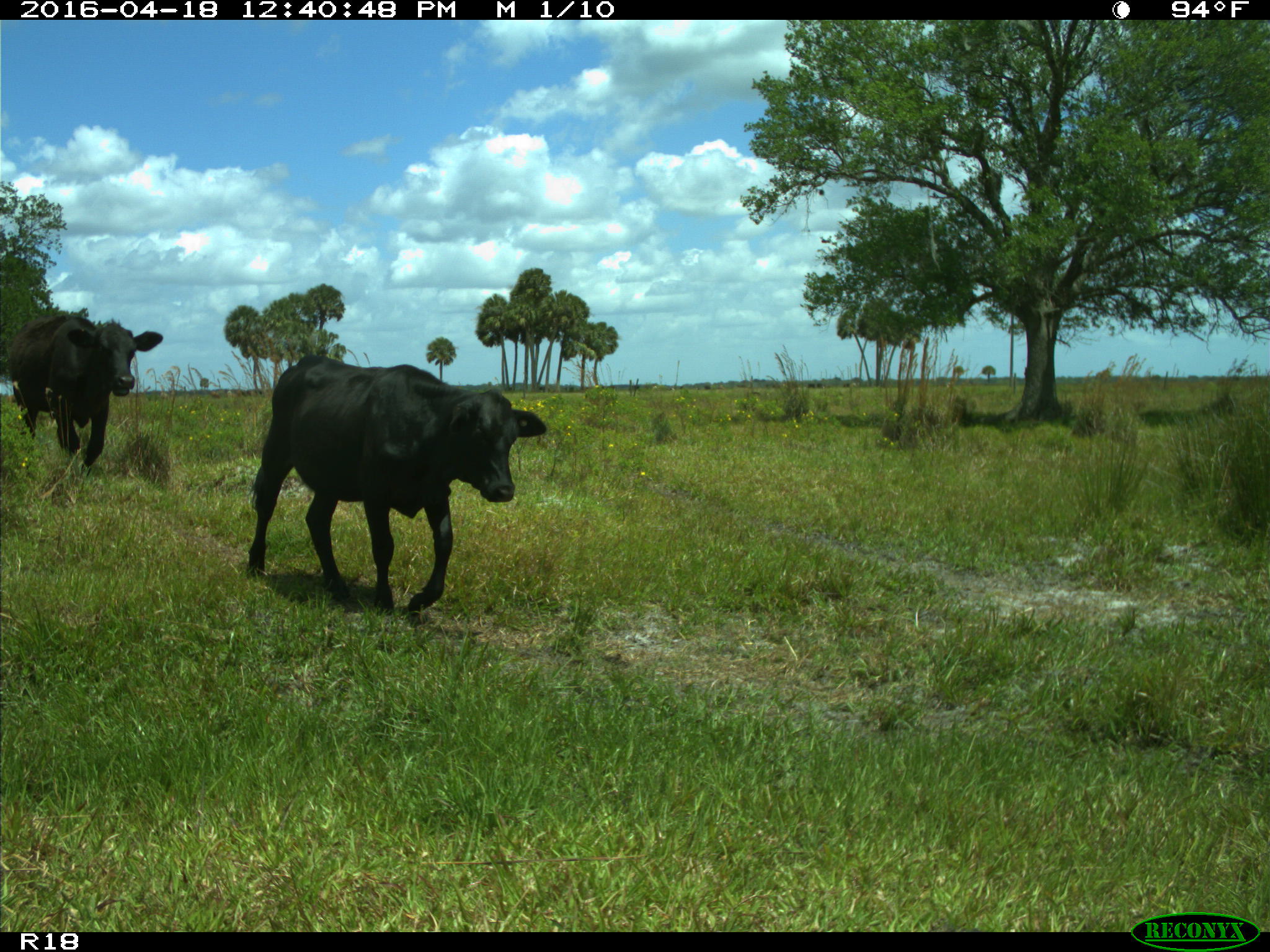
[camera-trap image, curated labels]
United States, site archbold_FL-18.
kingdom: Animalia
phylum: Chordata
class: Mammalia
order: Artiodactyla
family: Bovidae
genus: Bos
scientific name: Bos taurus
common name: domestic cow